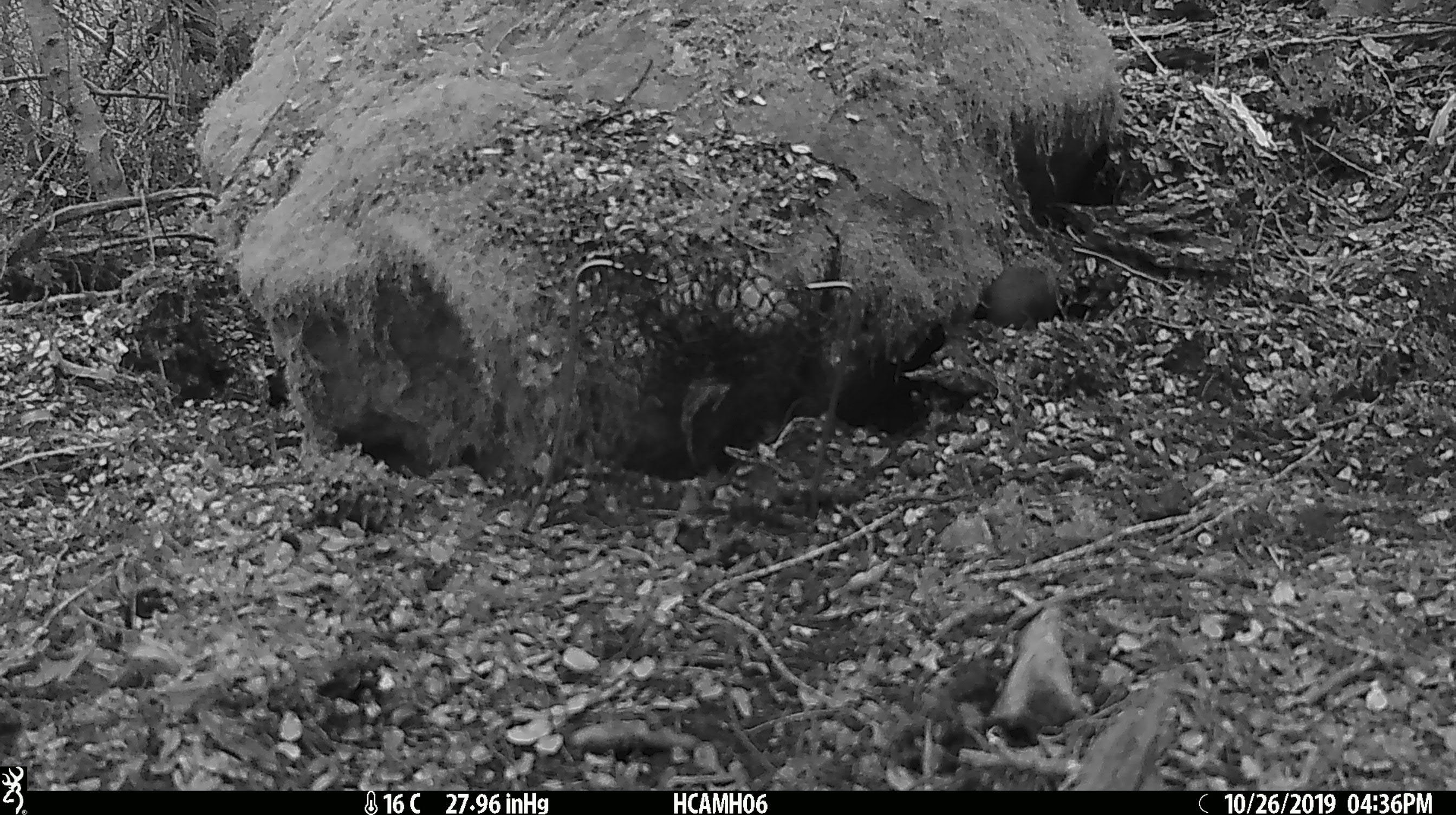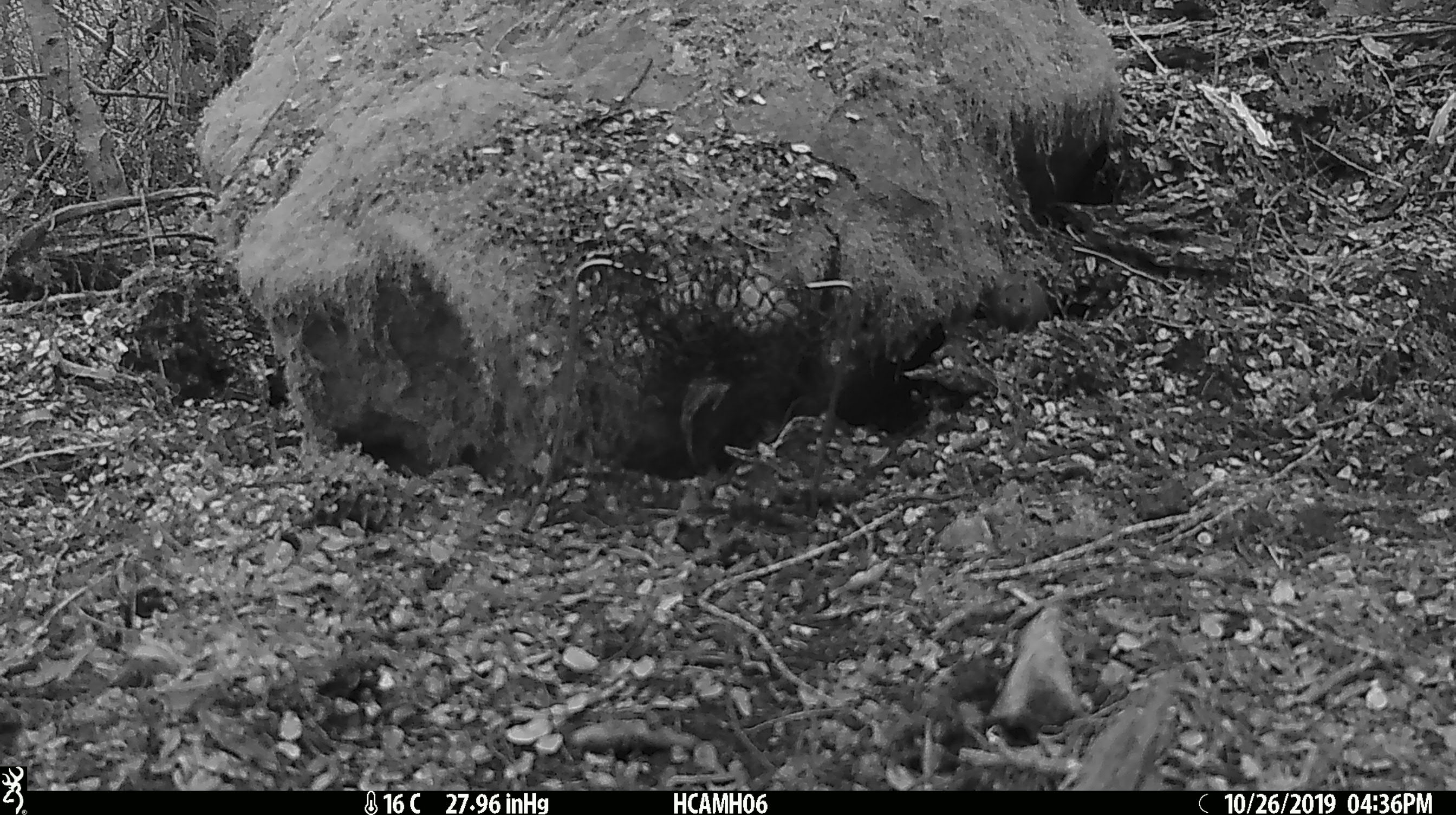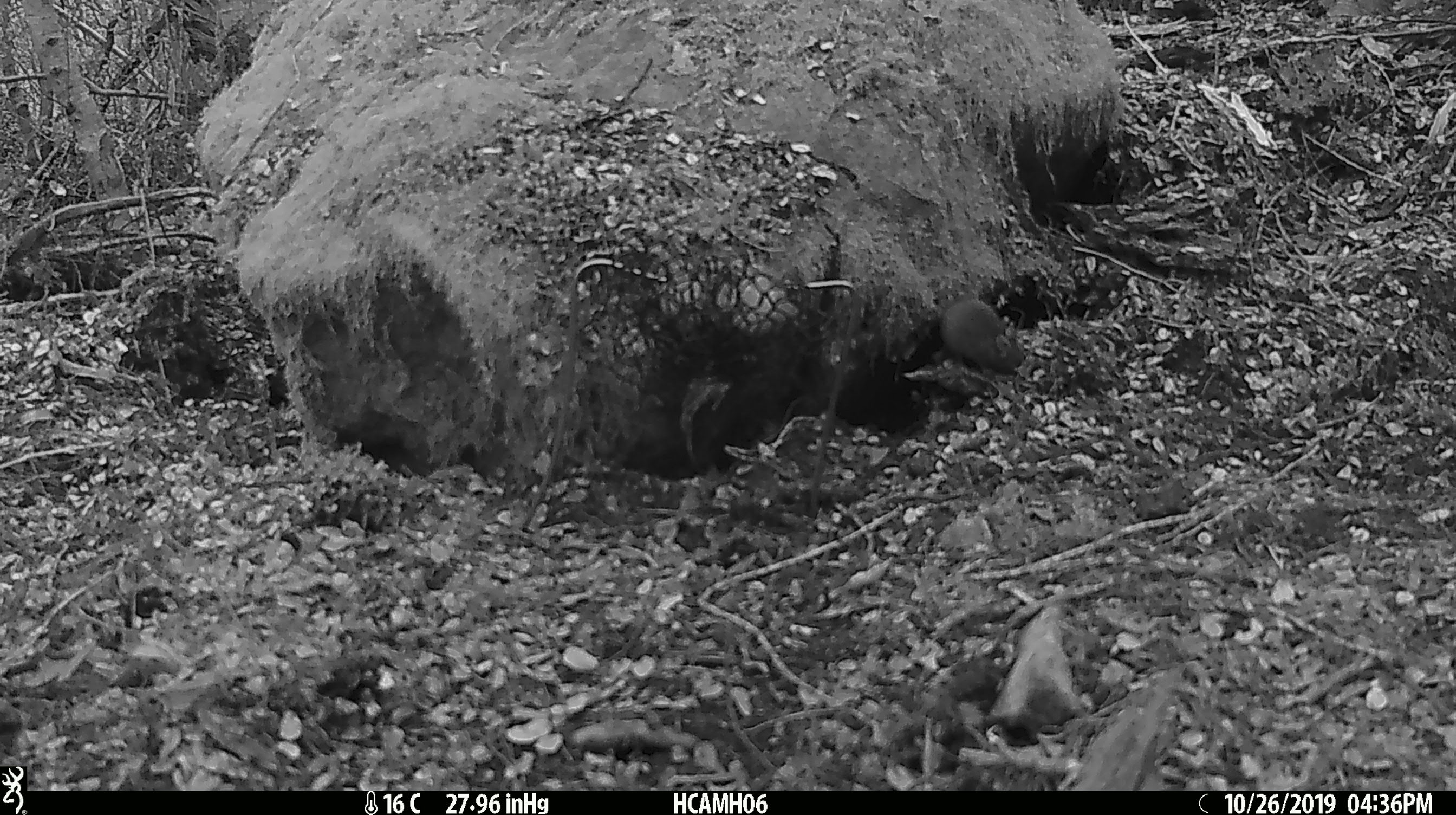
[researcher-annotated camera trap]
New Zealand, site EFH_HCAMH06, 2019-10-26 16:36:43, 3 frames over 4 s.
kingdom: Animalia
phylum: Chordata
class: Mammalia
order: Rodentia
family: Muridae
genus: Mus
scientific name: Mus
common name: mouse